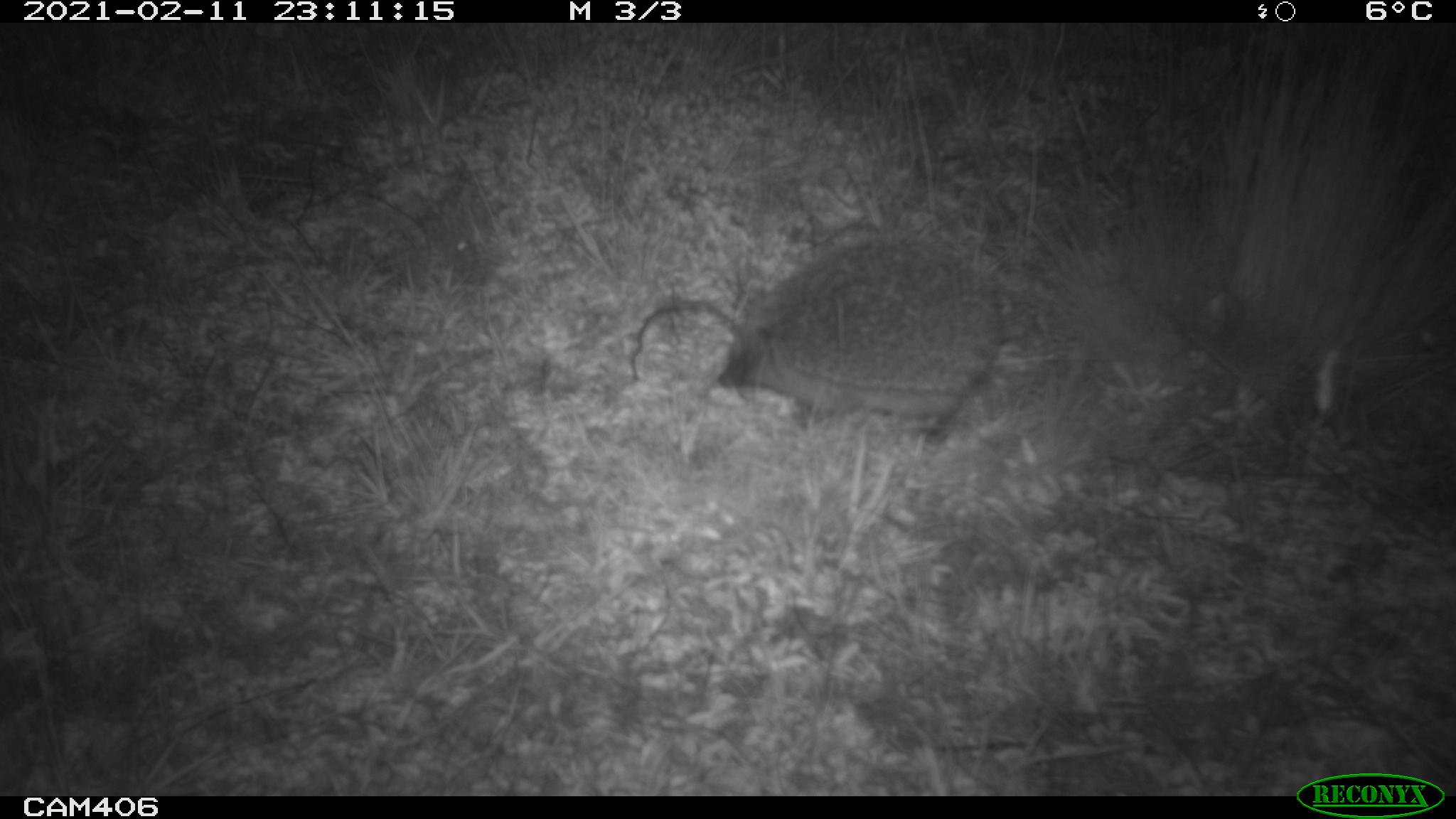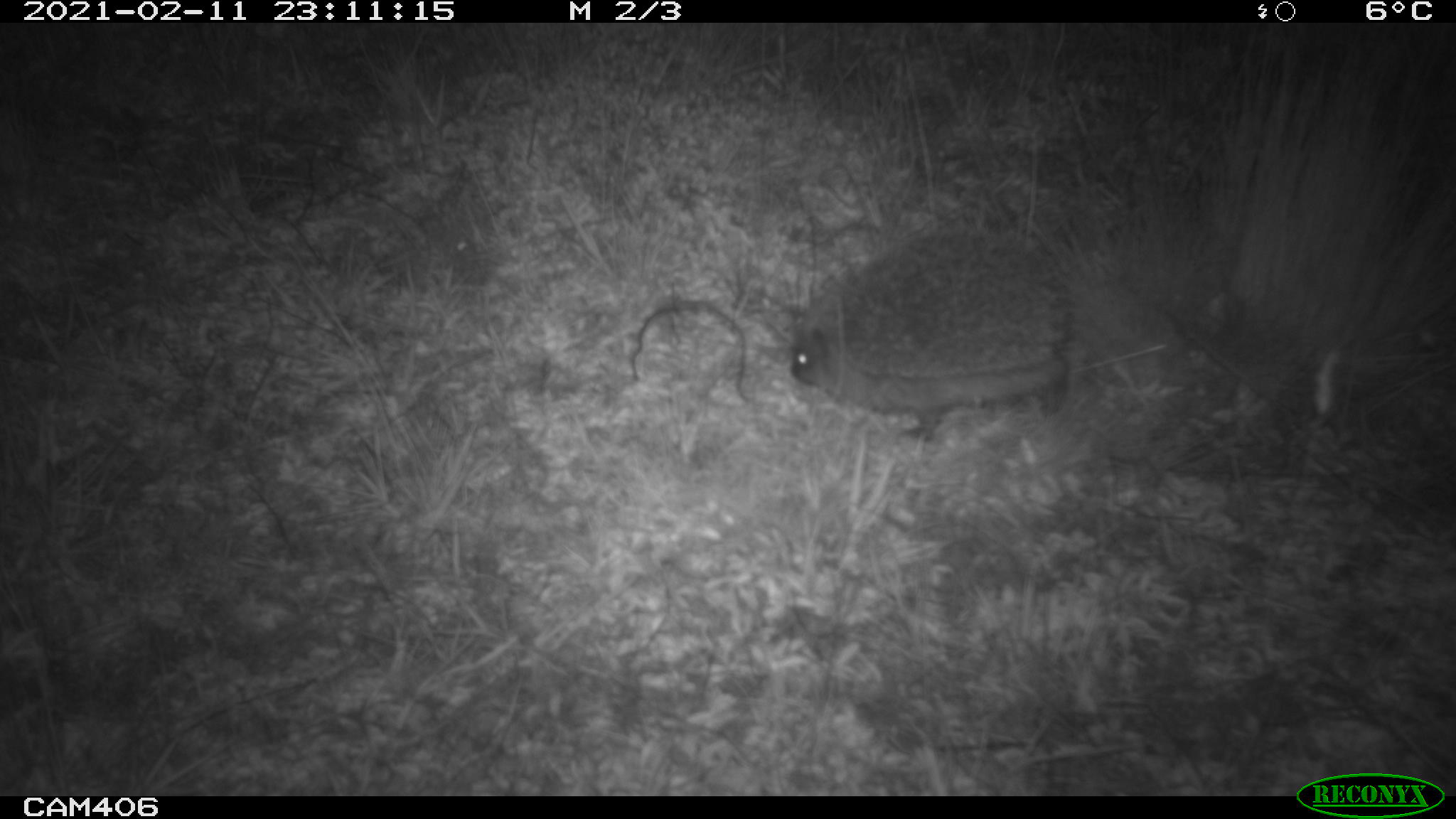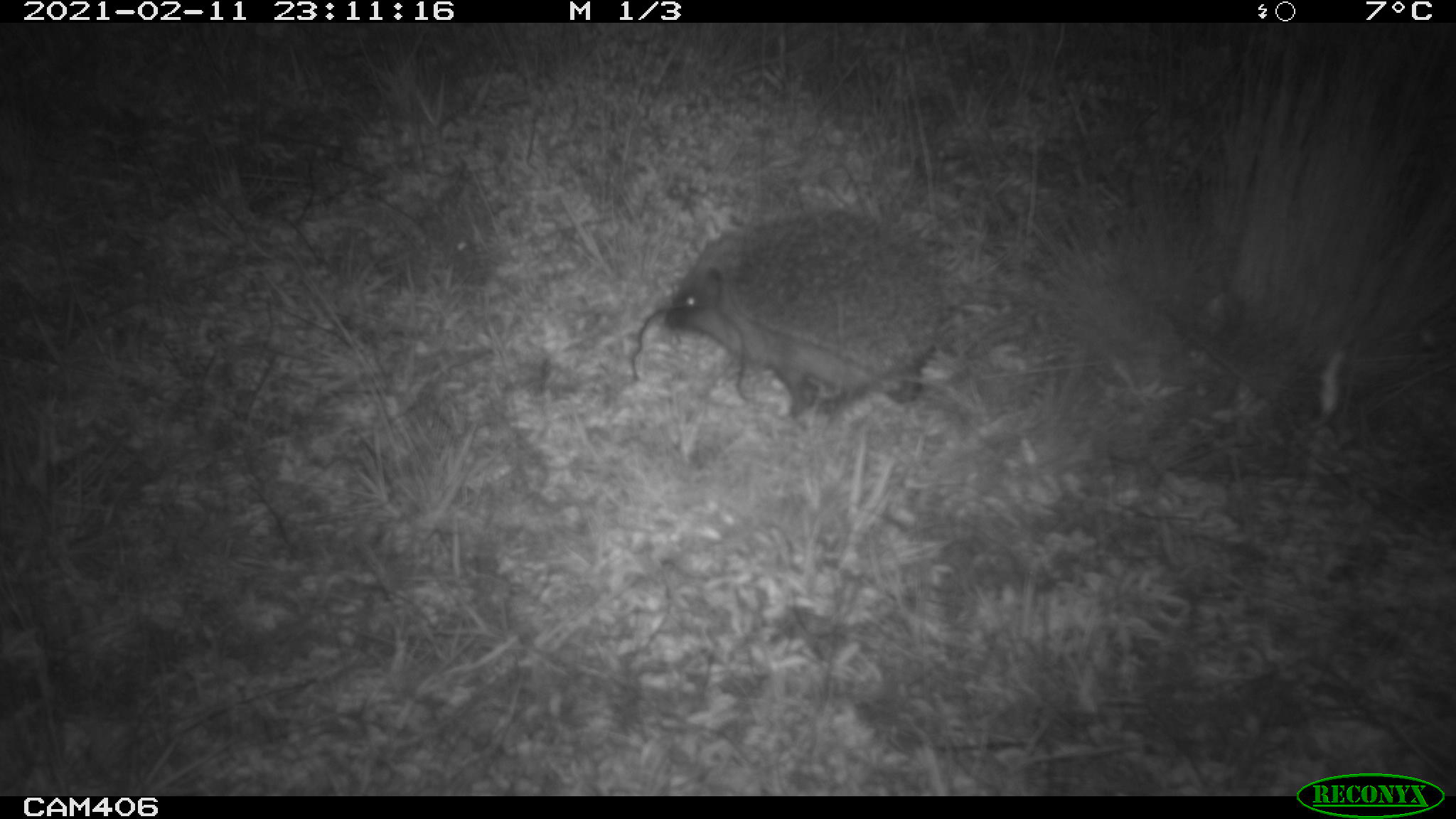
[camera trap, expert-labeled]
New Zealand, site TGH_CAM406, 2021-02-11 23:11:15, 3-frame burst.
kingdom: Animalia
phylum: Chordata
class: Mammalia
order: Eulipotyphla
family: Erinaceidae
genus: Erinaceus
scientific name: Erinaceus europaeus europaeus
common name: european hedgehog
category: hedgehog